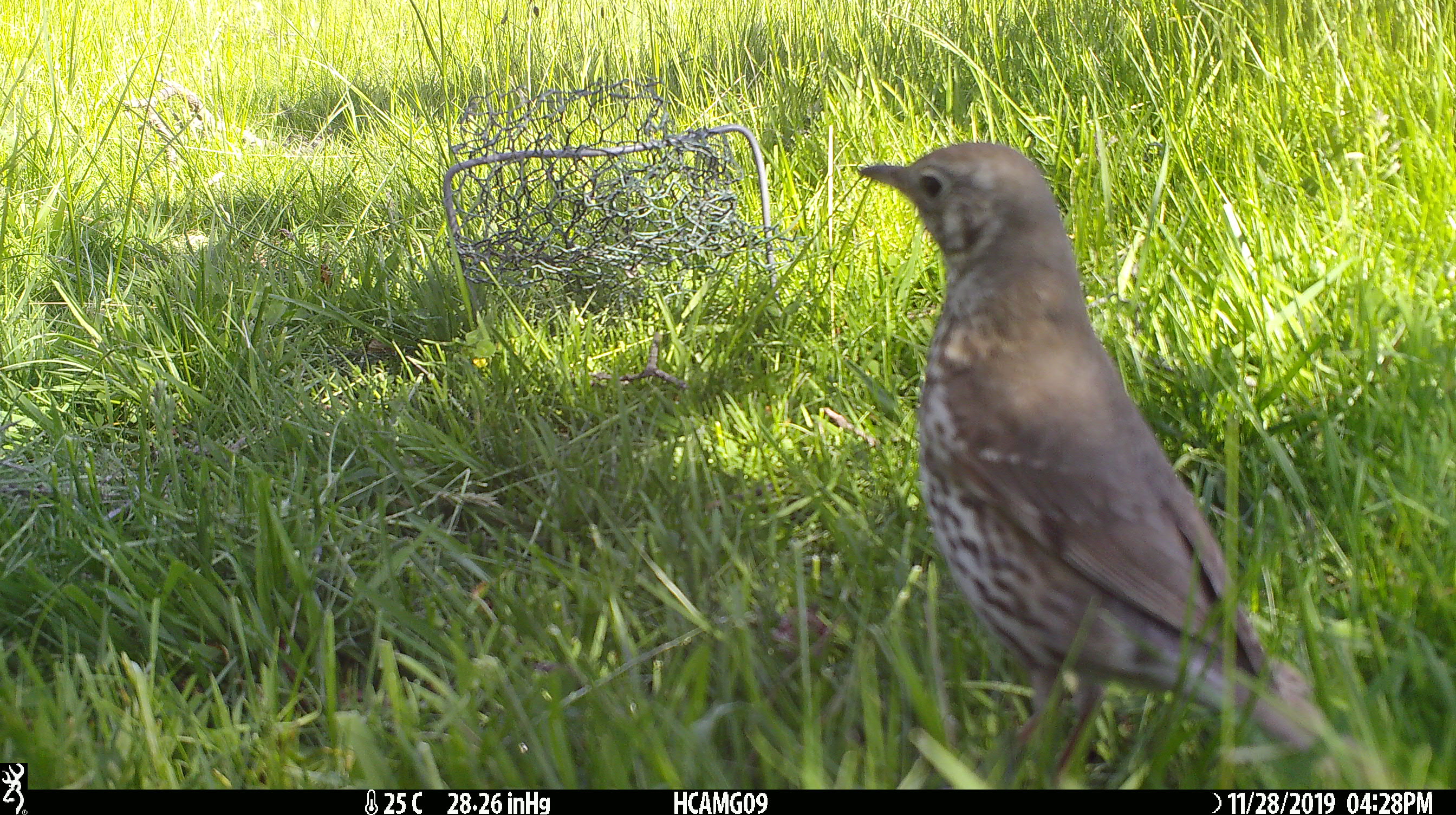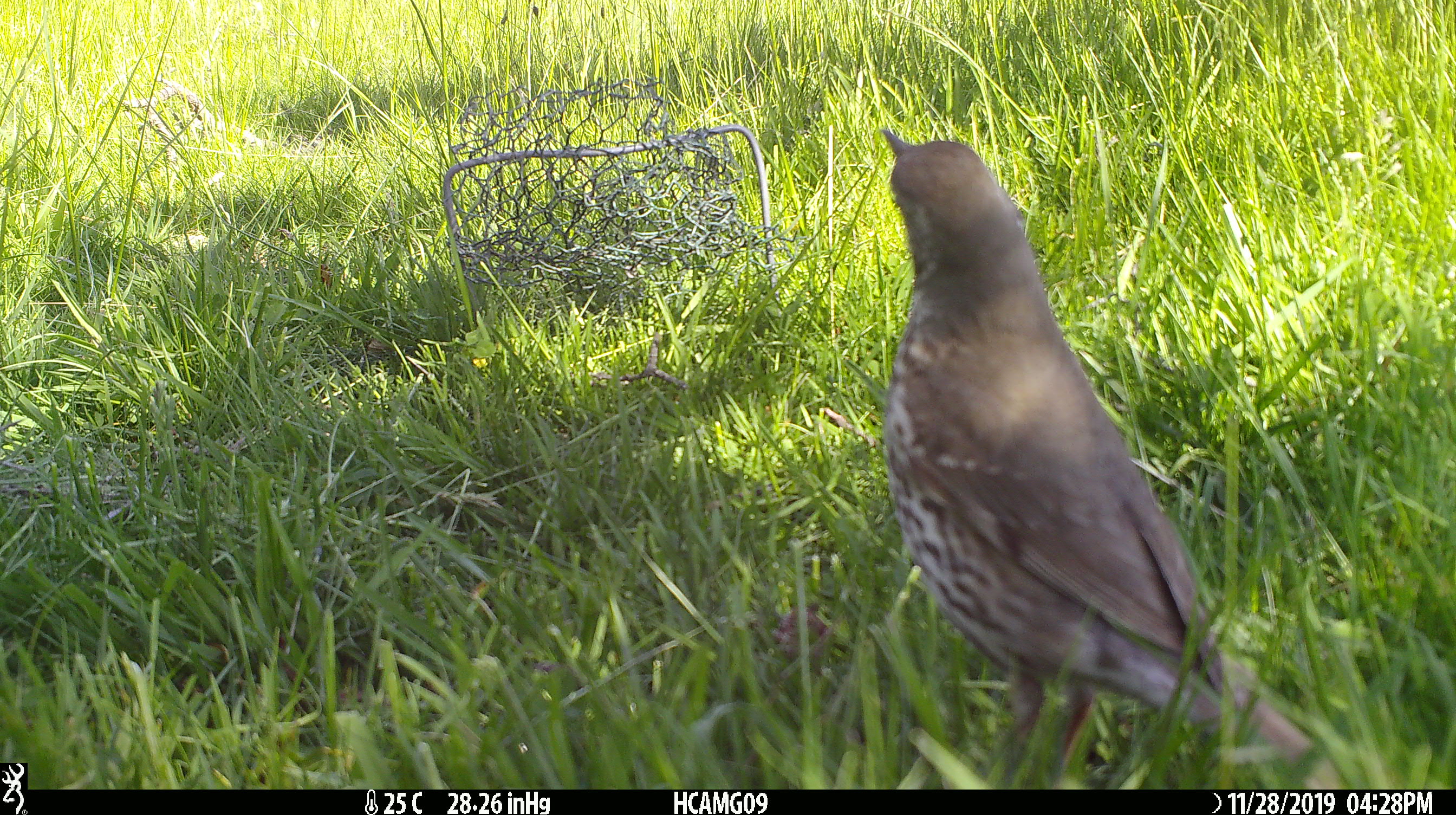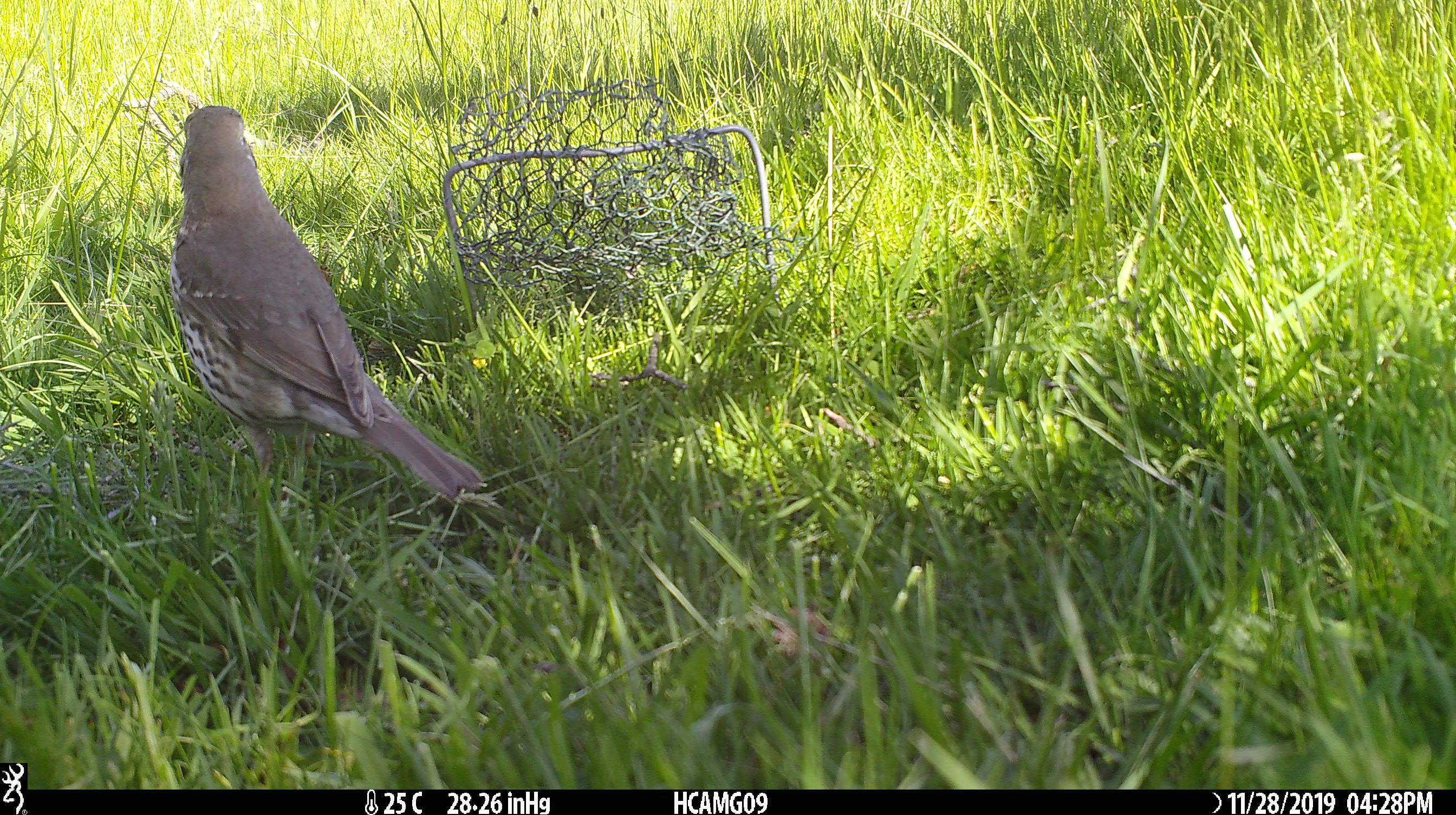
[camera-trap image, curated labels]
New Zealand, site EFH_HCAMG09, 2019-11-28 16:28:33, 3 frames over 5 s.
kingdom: Animalia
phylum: Chordata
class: Aves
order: Passeriformes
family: Turdidae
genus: Turdus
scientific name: Turdus philomelos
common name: song thrush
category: thrush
Thrush (song thrush) (Turdus philomelos).